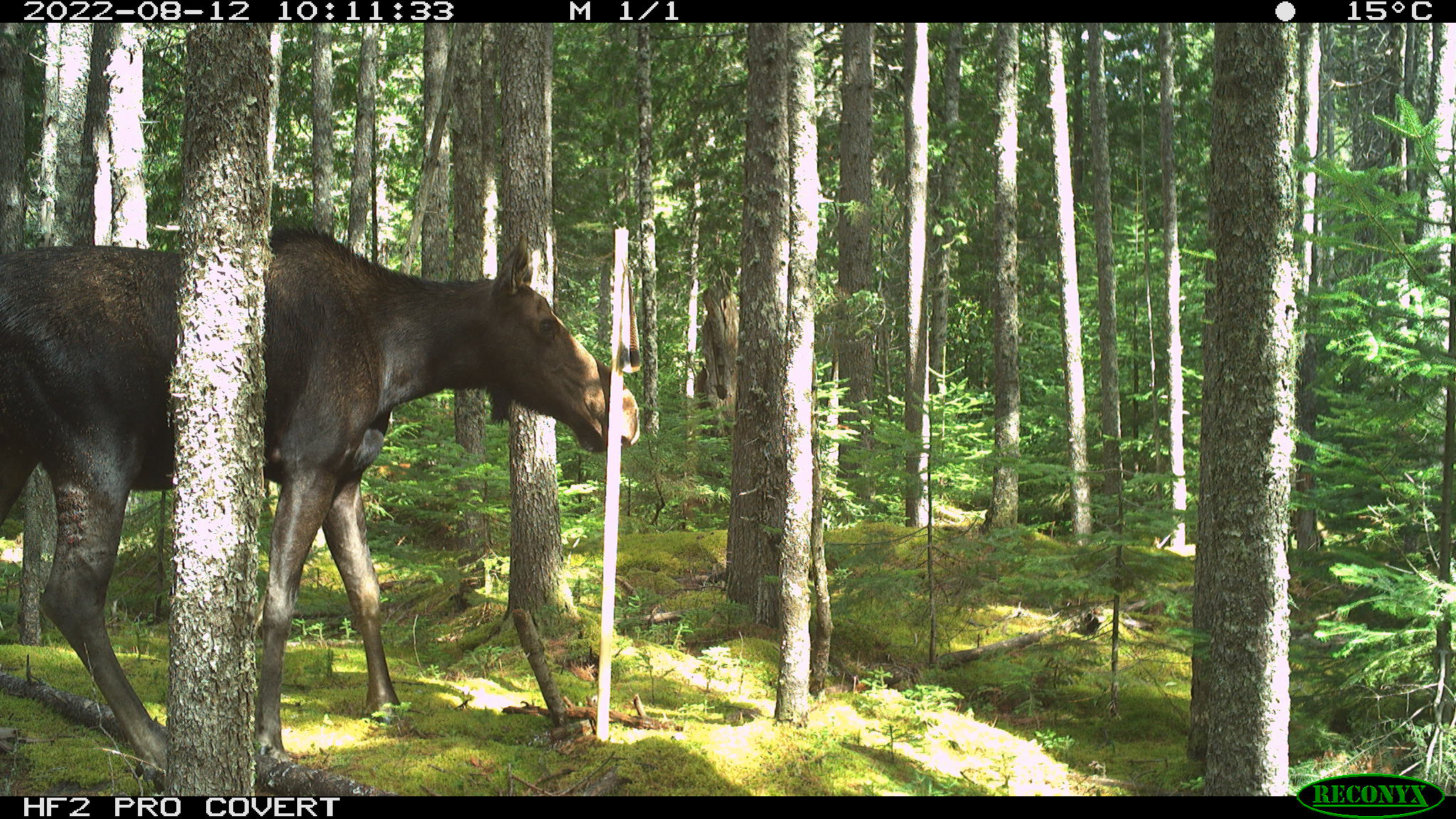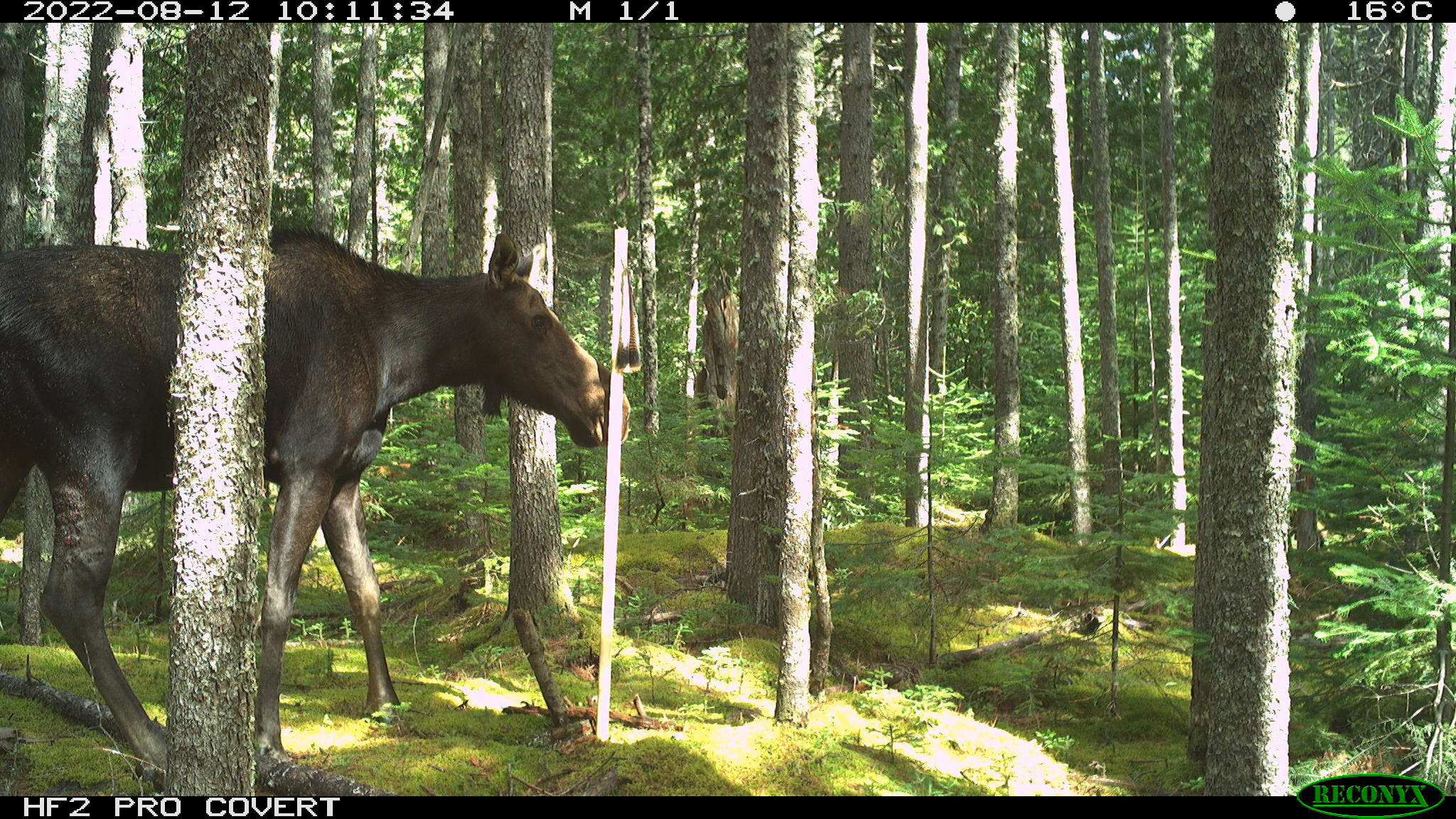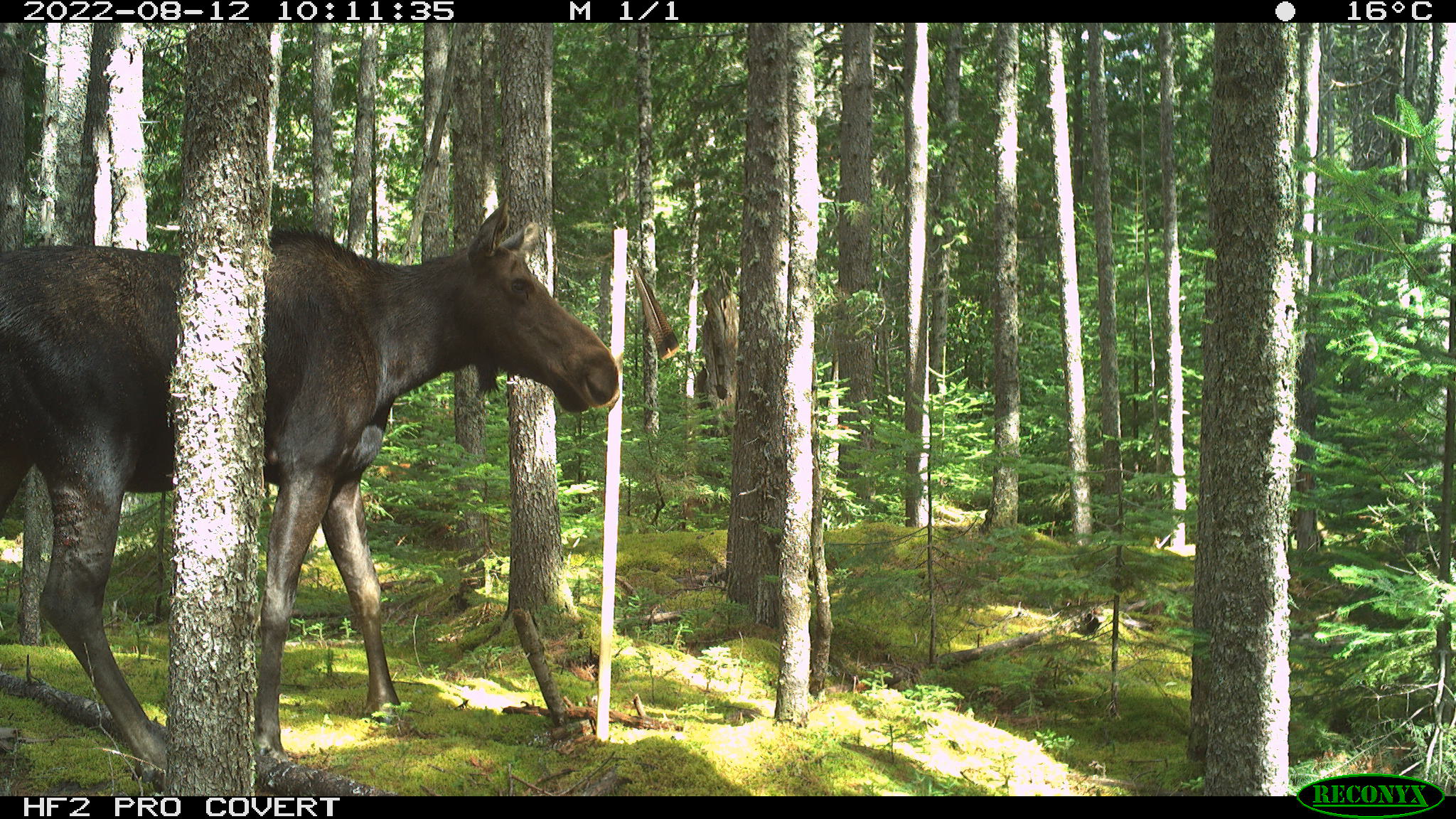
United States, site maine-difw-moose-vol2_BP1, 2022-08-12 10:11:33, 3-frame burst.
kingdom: Animalia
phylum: Chordata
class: Mammalia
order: Artiodactyla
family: Cervidae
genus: Alces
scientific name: Alces alces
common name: moose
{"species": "moose (Alces alces)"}